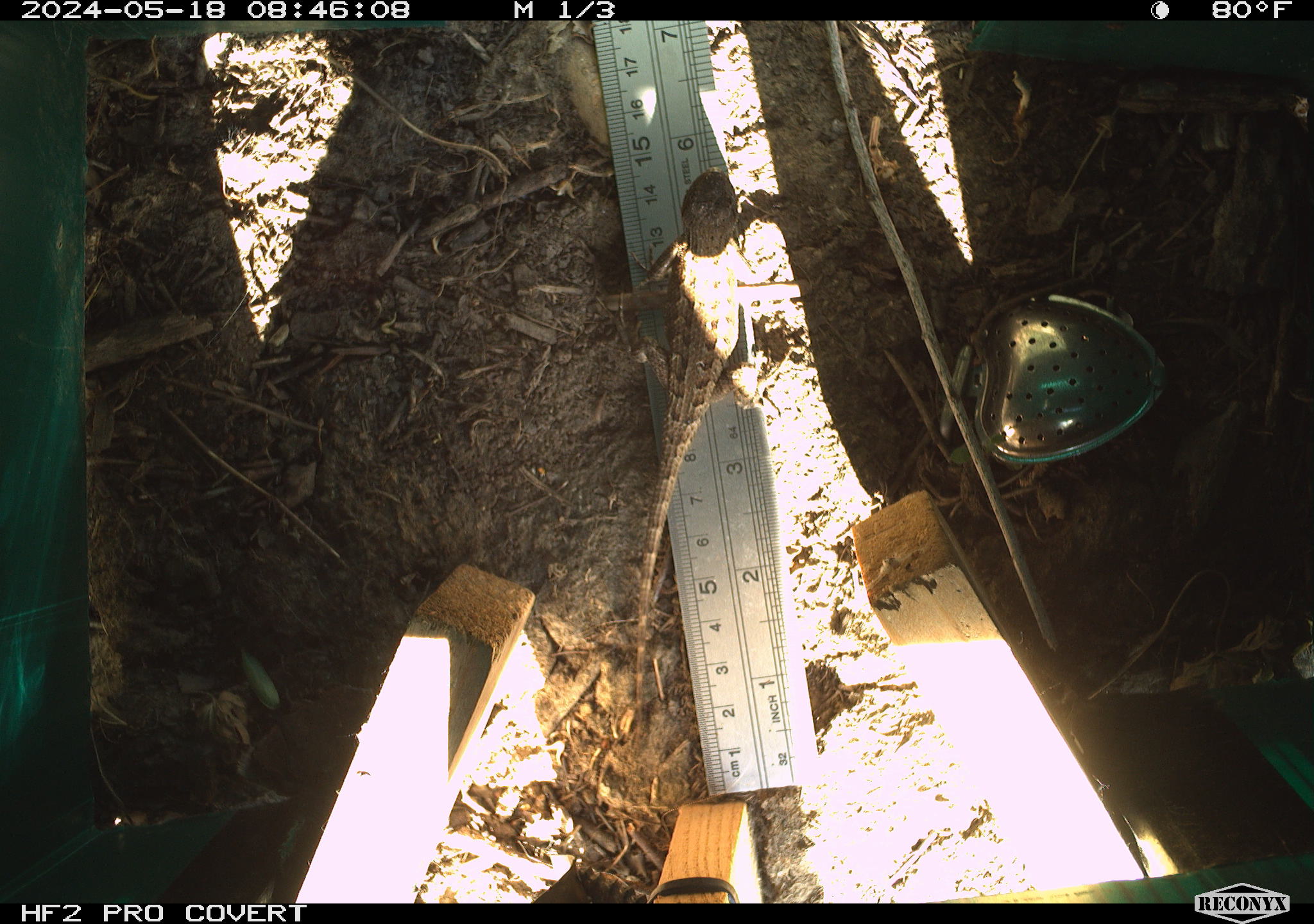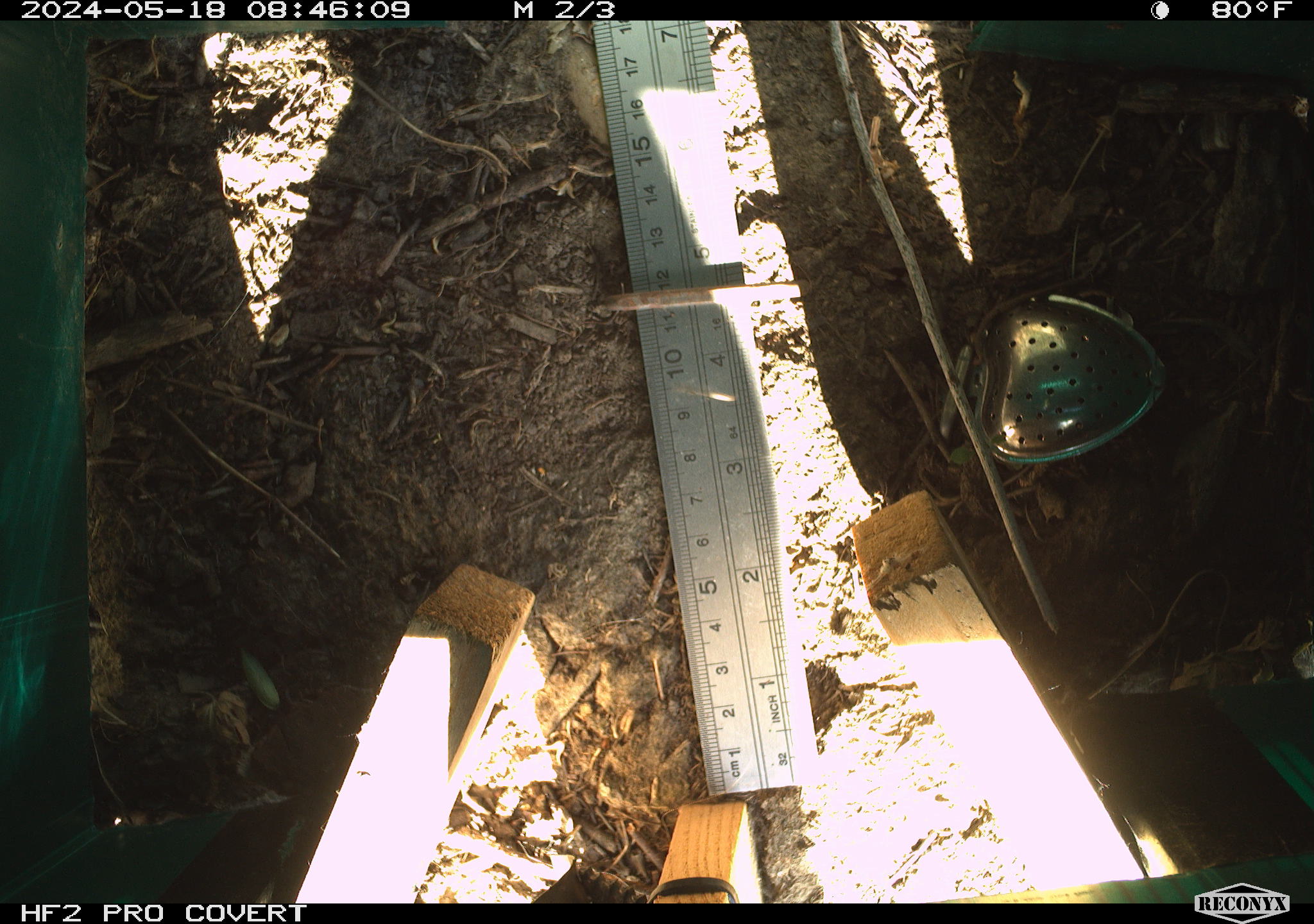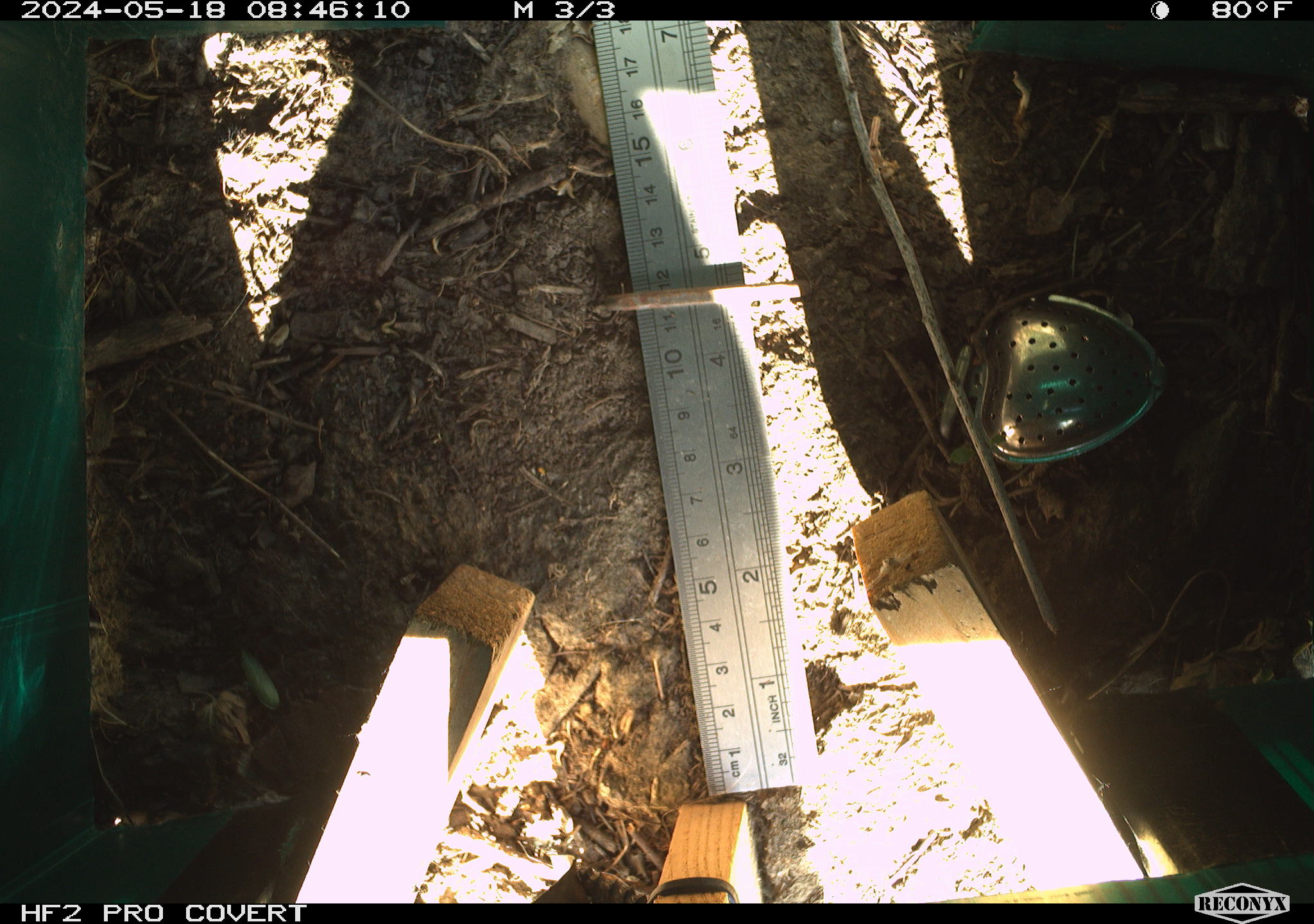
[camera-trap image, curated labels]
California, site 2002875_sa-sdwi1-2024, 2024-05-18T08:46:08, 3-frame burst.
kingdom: Animalia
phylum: Chordata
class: Reptilia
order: Squamata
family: Phrynosomatidae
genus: Sceloporus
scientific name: Sceloporus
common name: spiny lizards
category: sceloporus species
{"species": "sceloporus species (spiny lizards) (Sceloporus)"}